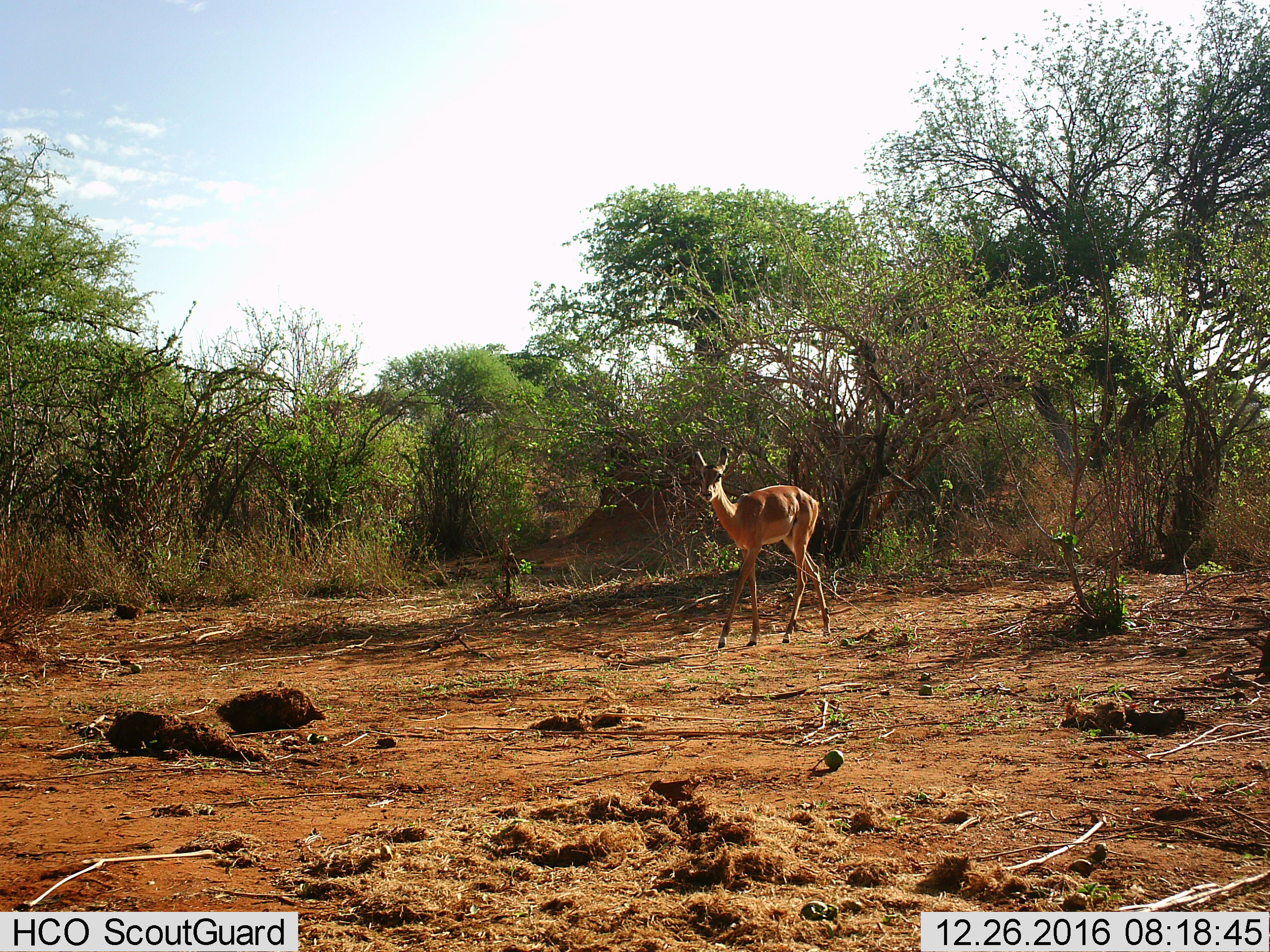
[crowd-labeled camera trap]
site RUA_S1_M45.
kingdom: Animalia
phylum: Chordata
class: Mammalia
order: Artiodactyla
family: Bovidae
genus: Aepyceros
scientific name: Aepyceros melampus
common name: impala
Impala (Aepyceros melampus), count 1. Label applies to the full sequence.